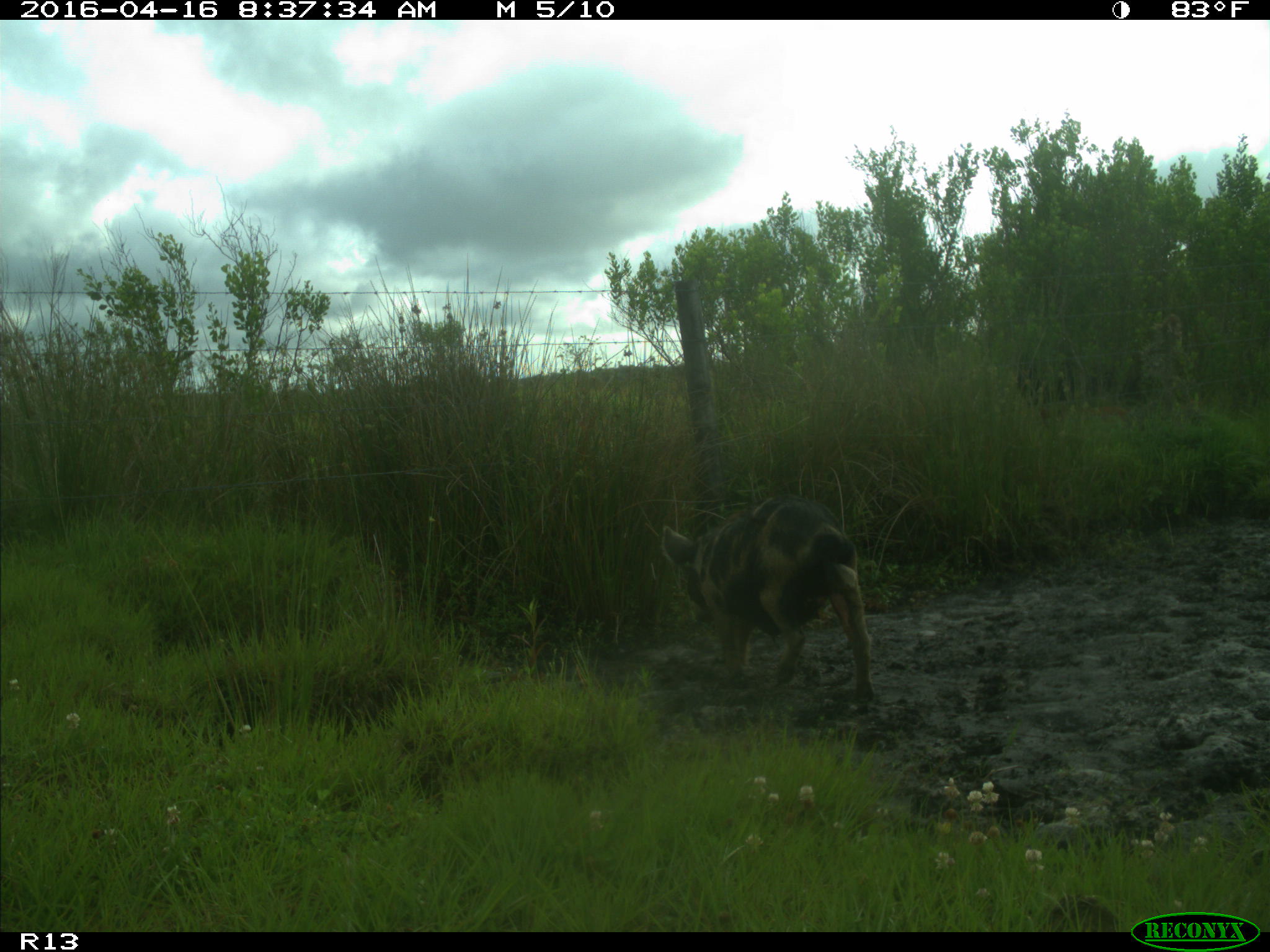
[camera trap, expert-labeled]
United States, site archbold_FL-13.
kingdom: Animalia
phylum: Chordata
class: Mammalia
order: Artiodactyla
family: Suidae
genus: Sus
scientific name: Sus scrofa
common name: wild boar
Sus scrofa (wild boar).